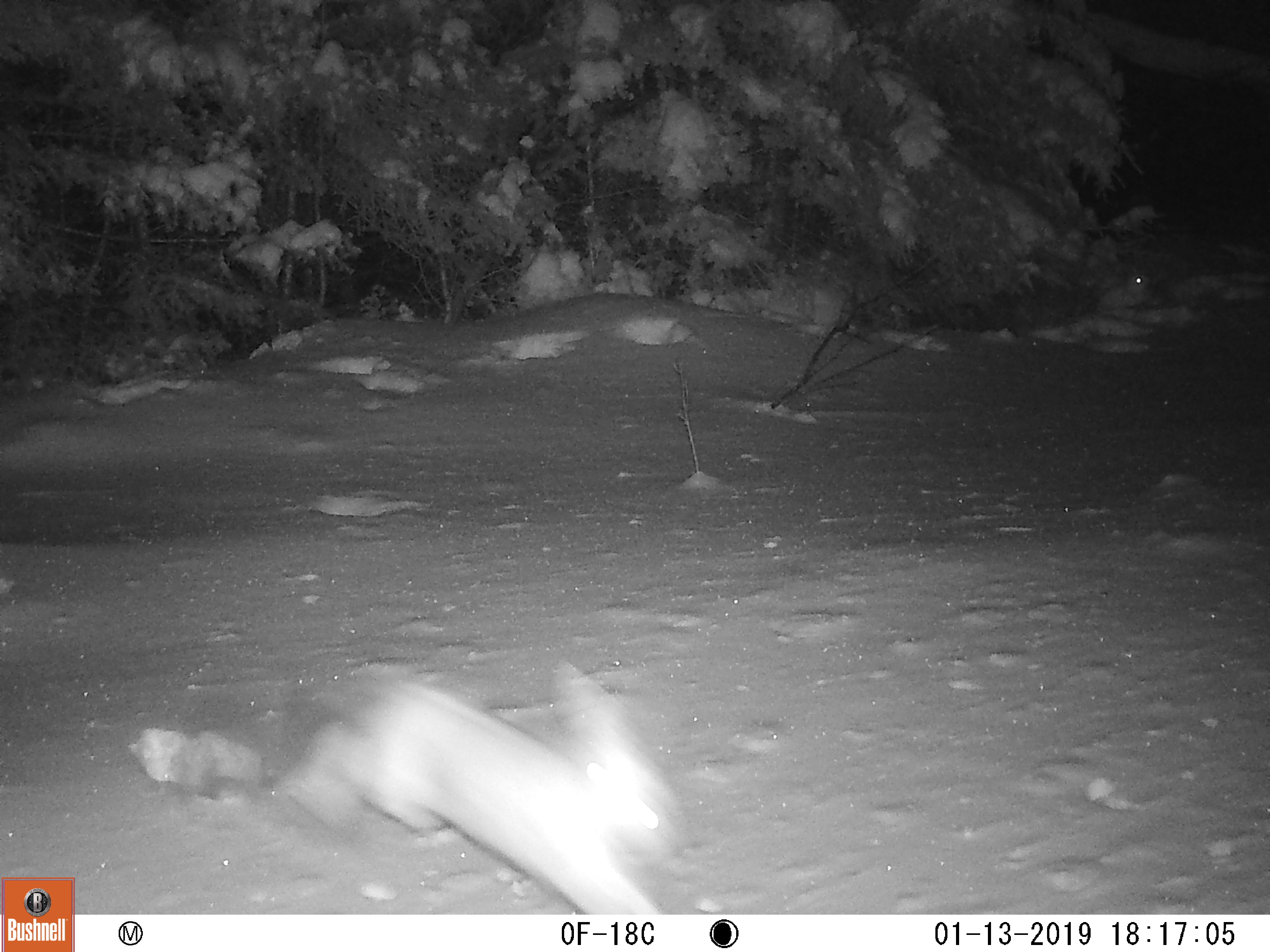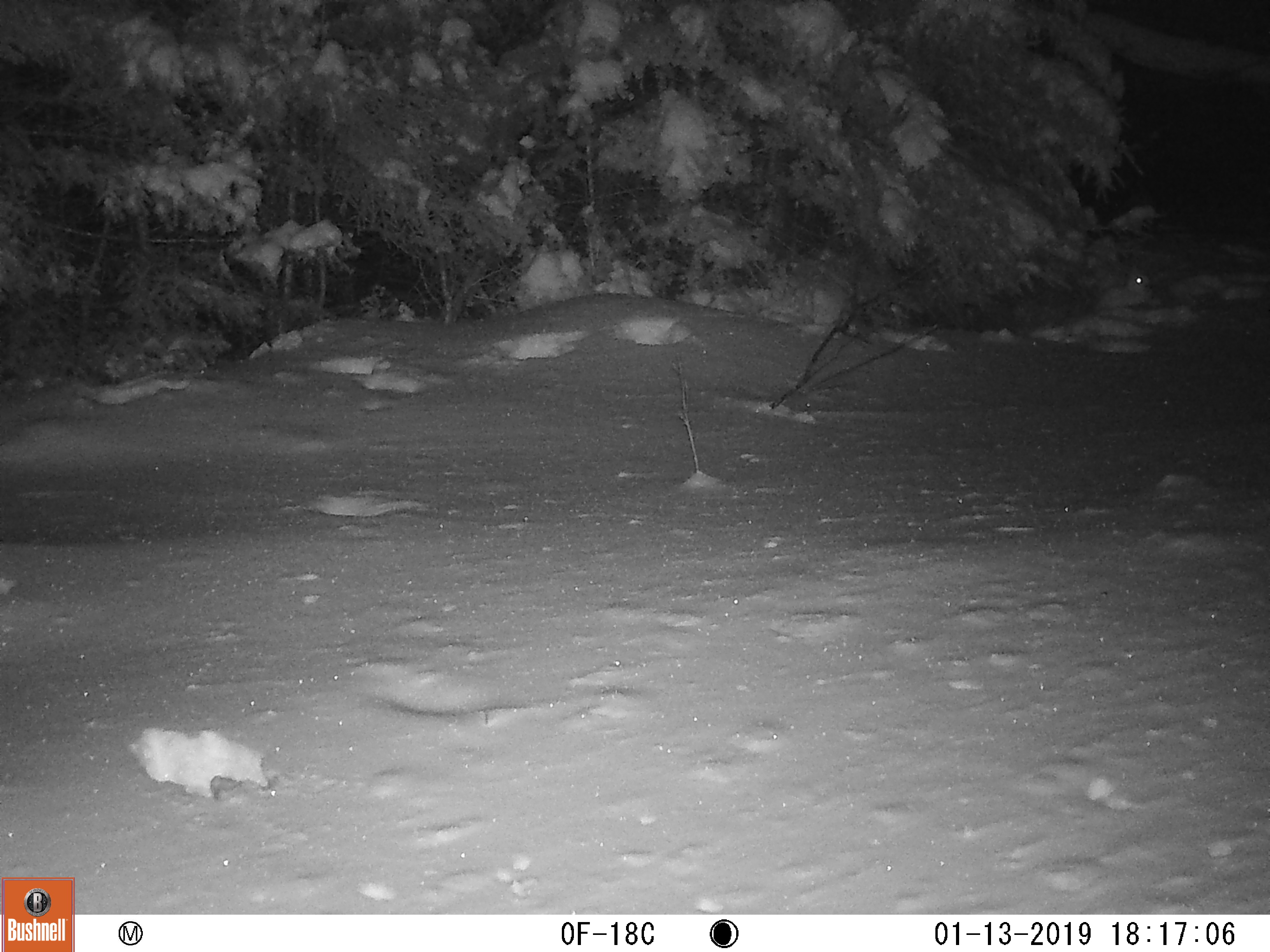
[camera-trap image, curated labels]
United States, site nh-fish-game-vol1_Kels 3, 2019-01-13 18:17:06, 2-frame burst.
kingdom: Animalia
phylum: Chordata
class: Mammalia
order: Lagomorpha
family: Leporidae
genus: Lepus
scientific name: Lepus americanus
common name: snowshoe hare